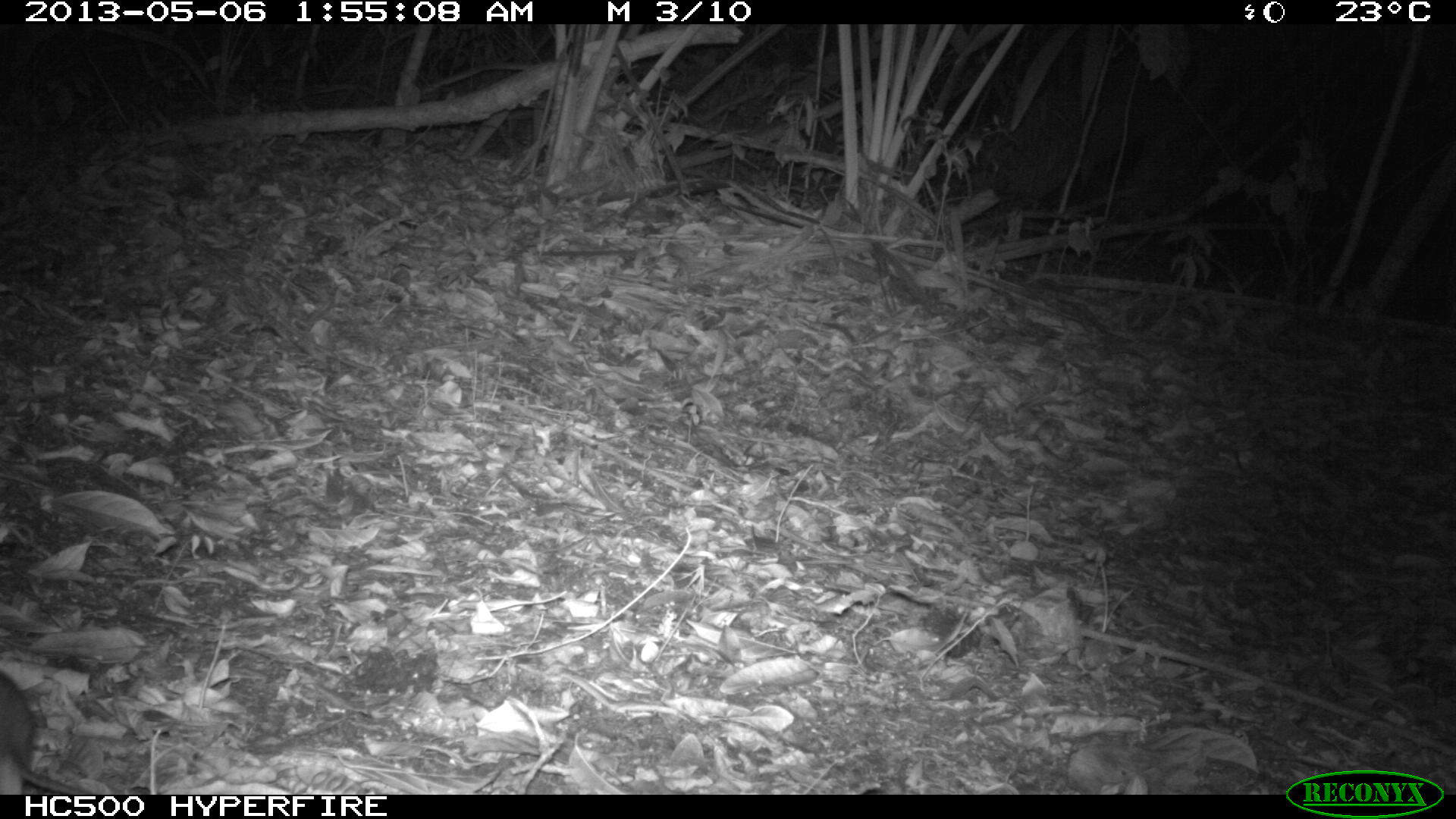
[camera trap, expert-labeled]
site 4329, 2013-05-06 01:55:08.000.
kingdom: Animalia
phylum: Chordata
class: Mammalia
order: Rodentia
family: Muridae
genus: Rattus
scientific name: Rattus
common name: rodent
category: unknown rat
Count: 1.